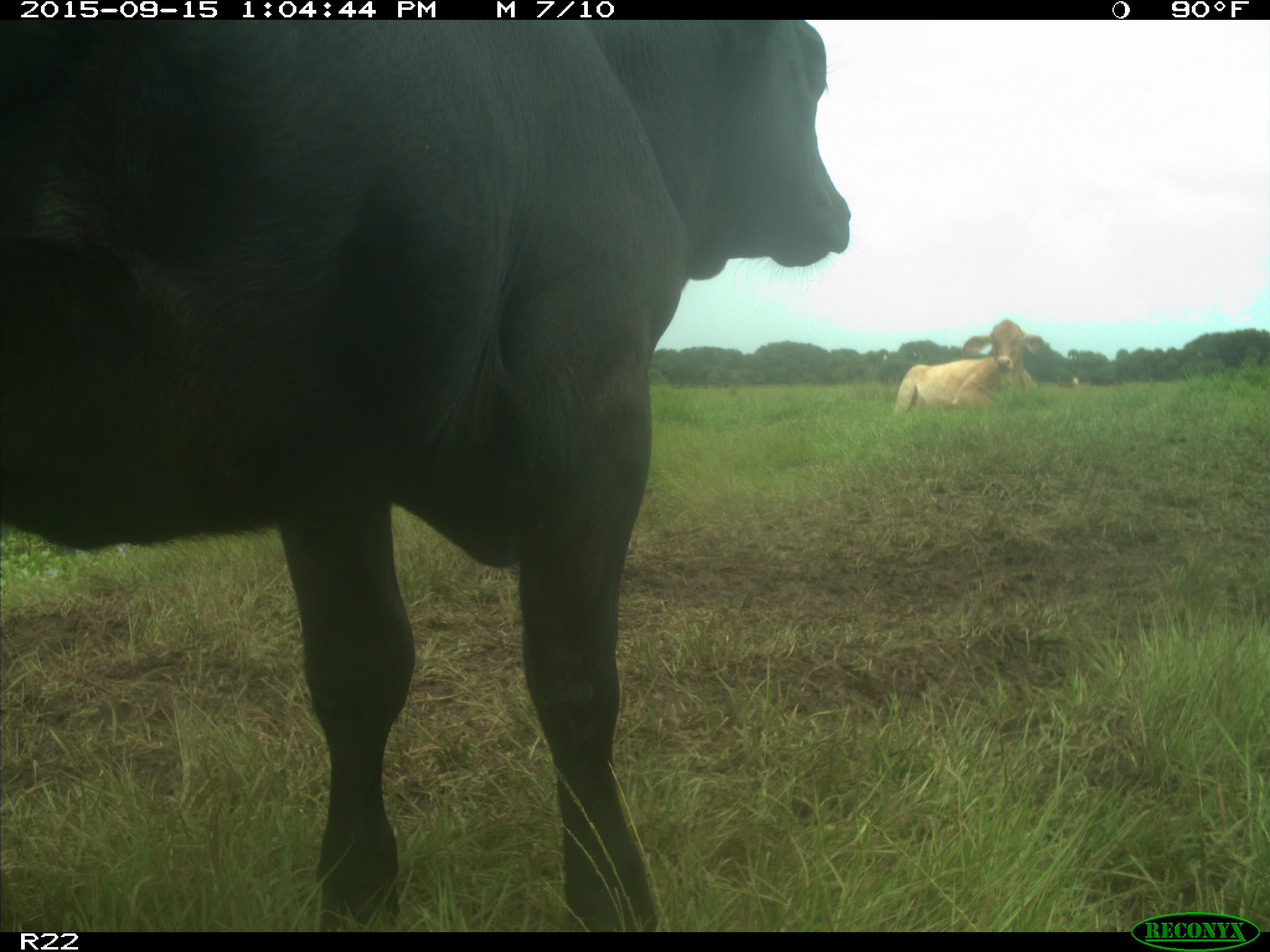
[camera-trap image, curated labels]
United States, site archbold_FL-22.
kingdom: Animalia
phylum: Chordata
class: Mammalia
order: Artiodactyla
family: Bovidae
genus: Bos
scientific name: Bos taurus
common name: domestic cow